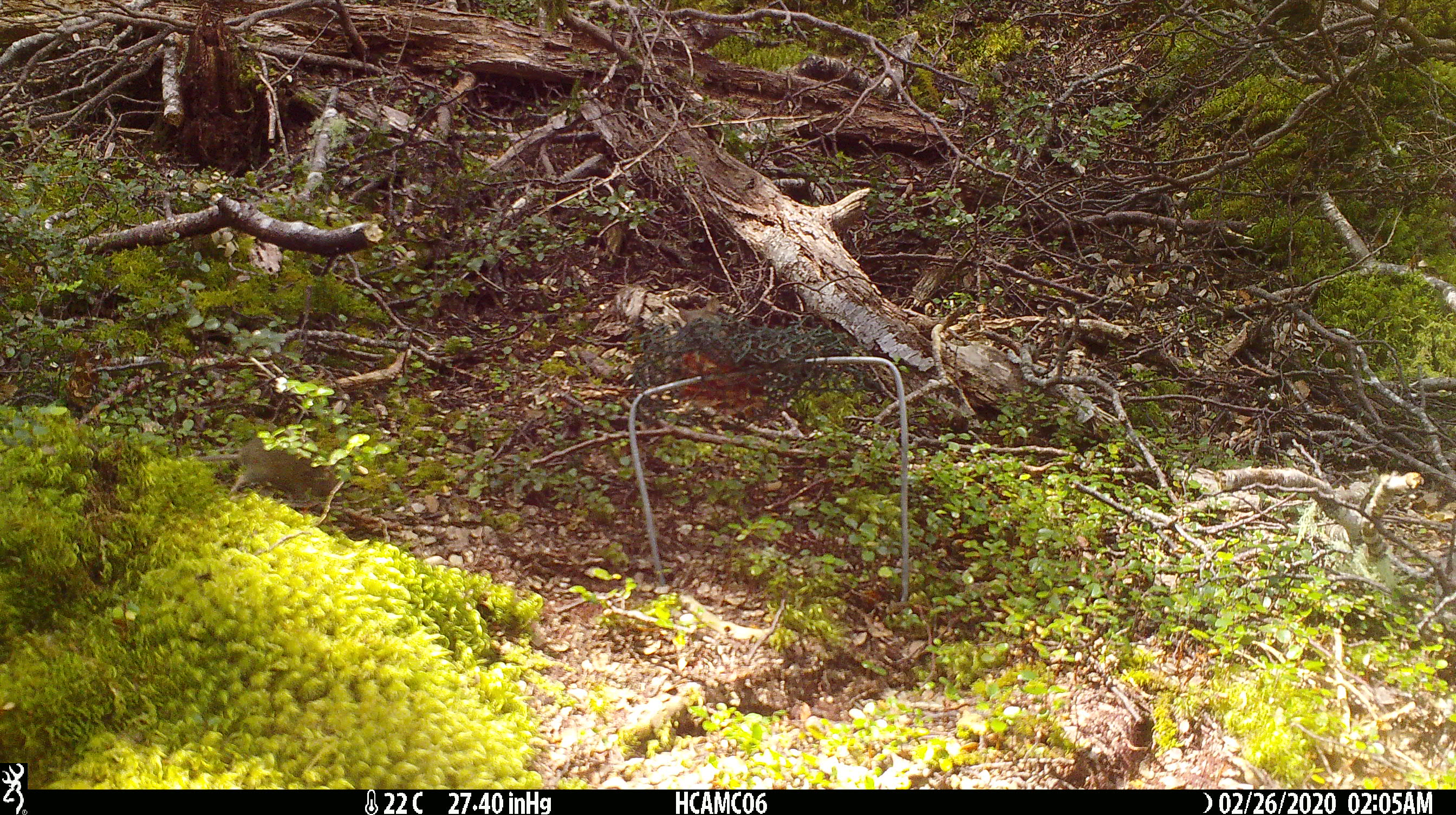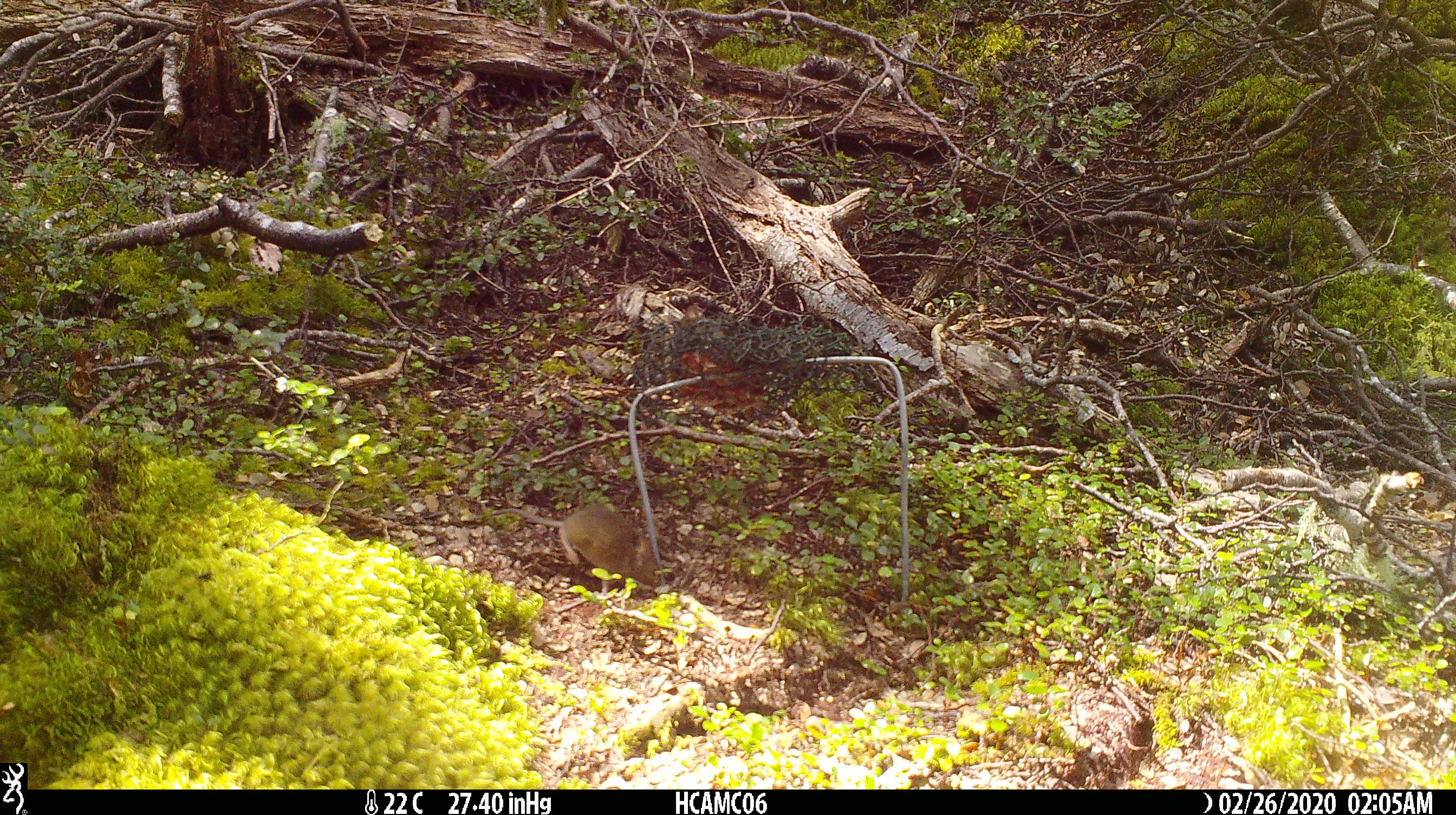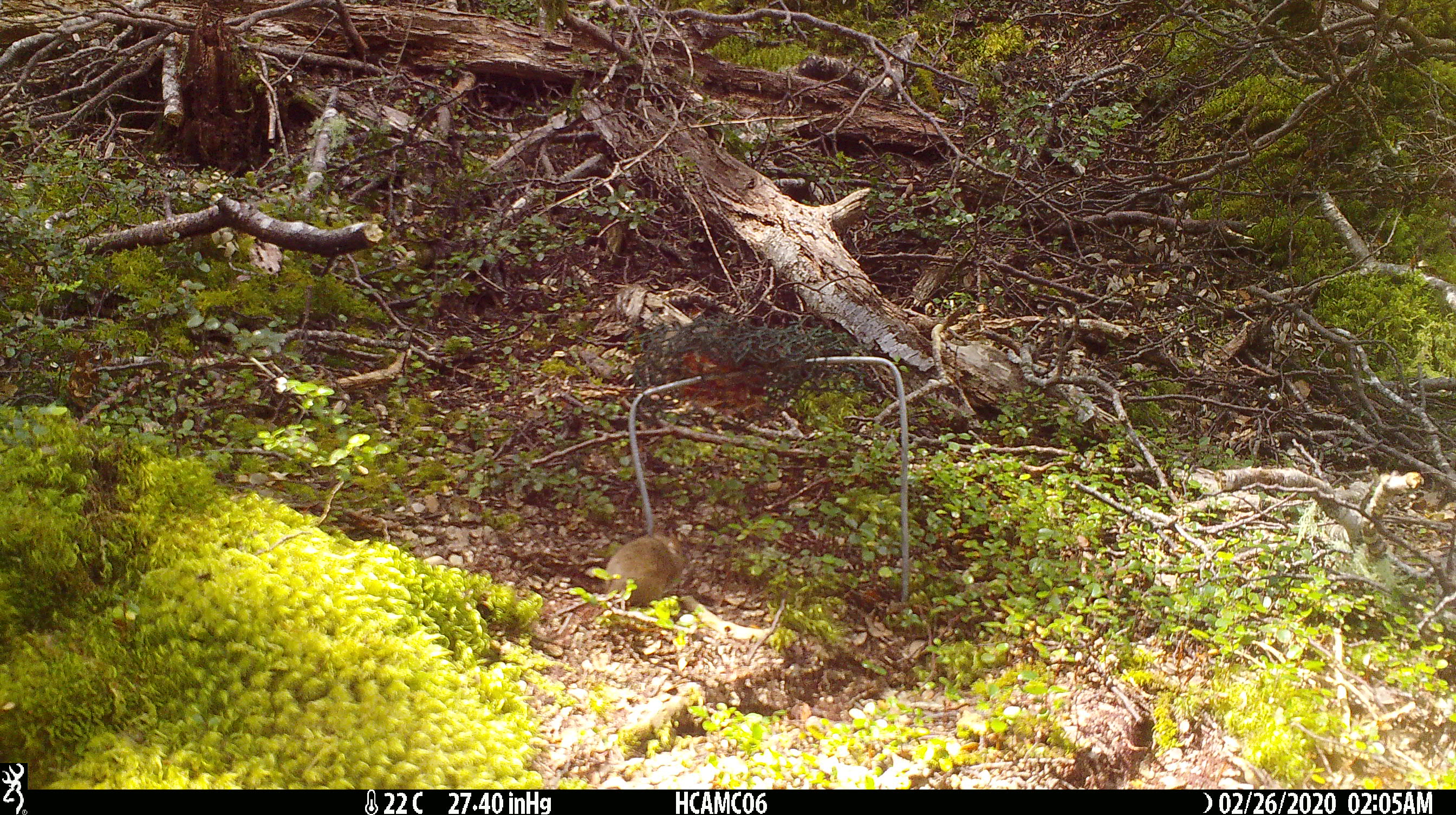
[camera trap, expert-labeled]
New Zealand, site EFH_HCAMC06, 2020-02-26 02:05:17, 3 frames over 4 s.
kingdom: Animalia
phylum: Chordata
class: Mammalia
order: Rodentia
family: Muridae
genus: Mus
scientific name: Mus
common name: mouse